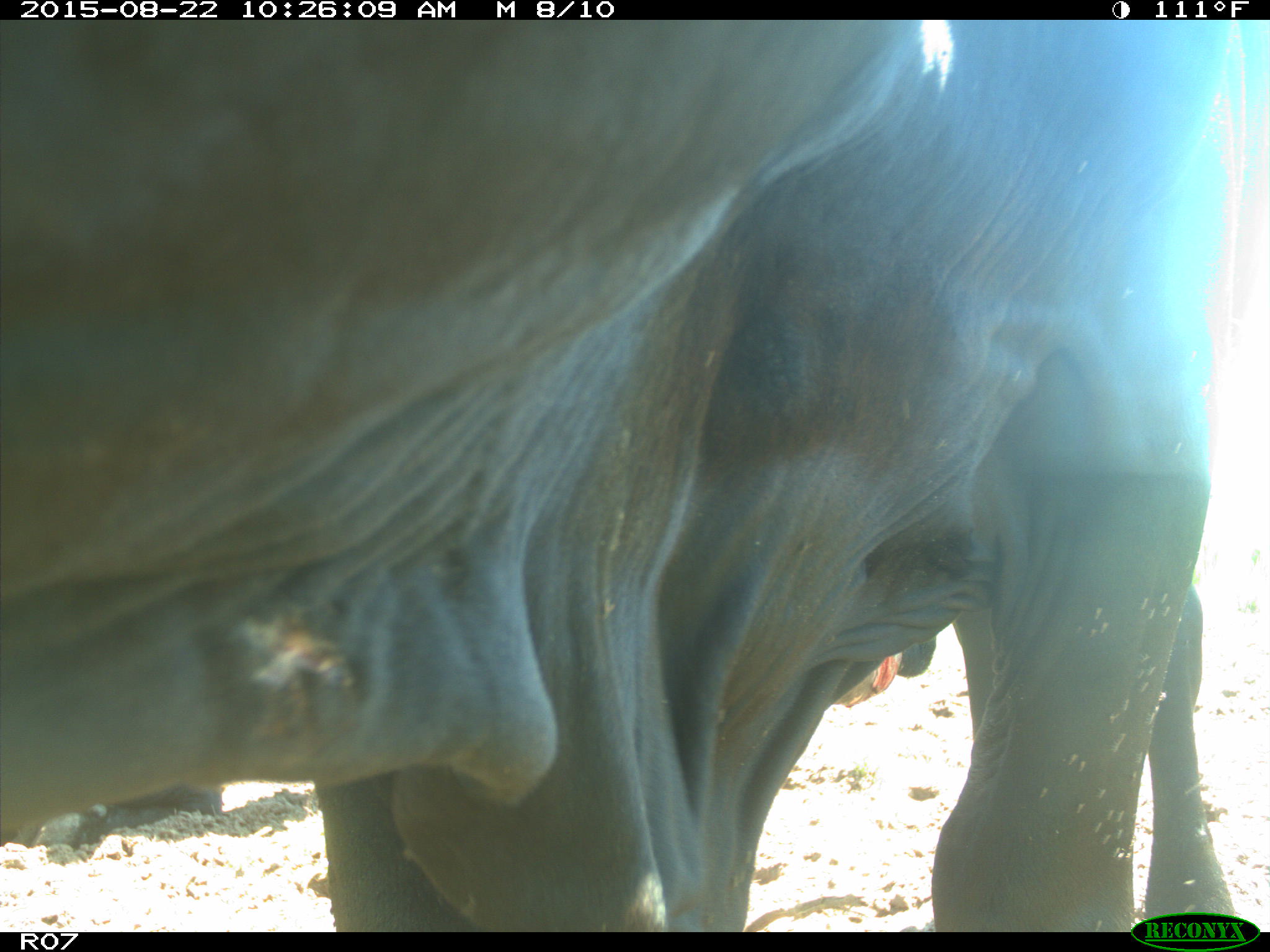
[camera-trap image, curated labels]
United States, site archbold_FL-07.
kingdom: Animalia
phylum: Chordata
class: Mammalia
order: Artiodactyla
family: Bovidae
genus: Bos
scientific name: Bos taurus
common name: domestic cow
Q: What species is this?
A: Bos taurus (domestic cow).